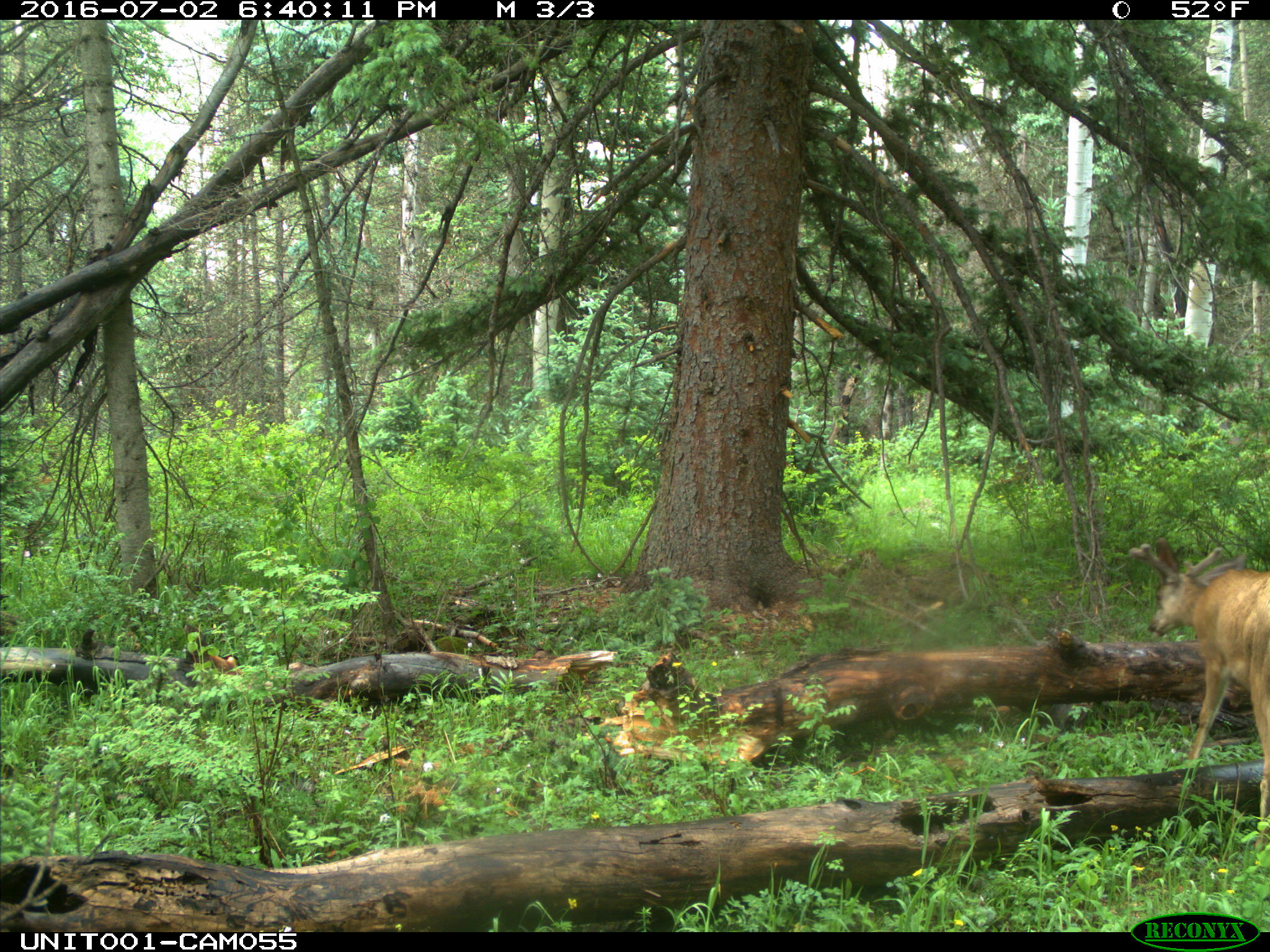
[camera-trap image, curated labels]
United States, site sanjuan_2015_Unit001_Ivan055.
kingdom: Animalia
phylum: Chordata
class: Mammalia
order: Artiodactyla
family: Cervidae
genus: Odocoileus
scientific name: Odocoileus hemionus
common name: mule deer